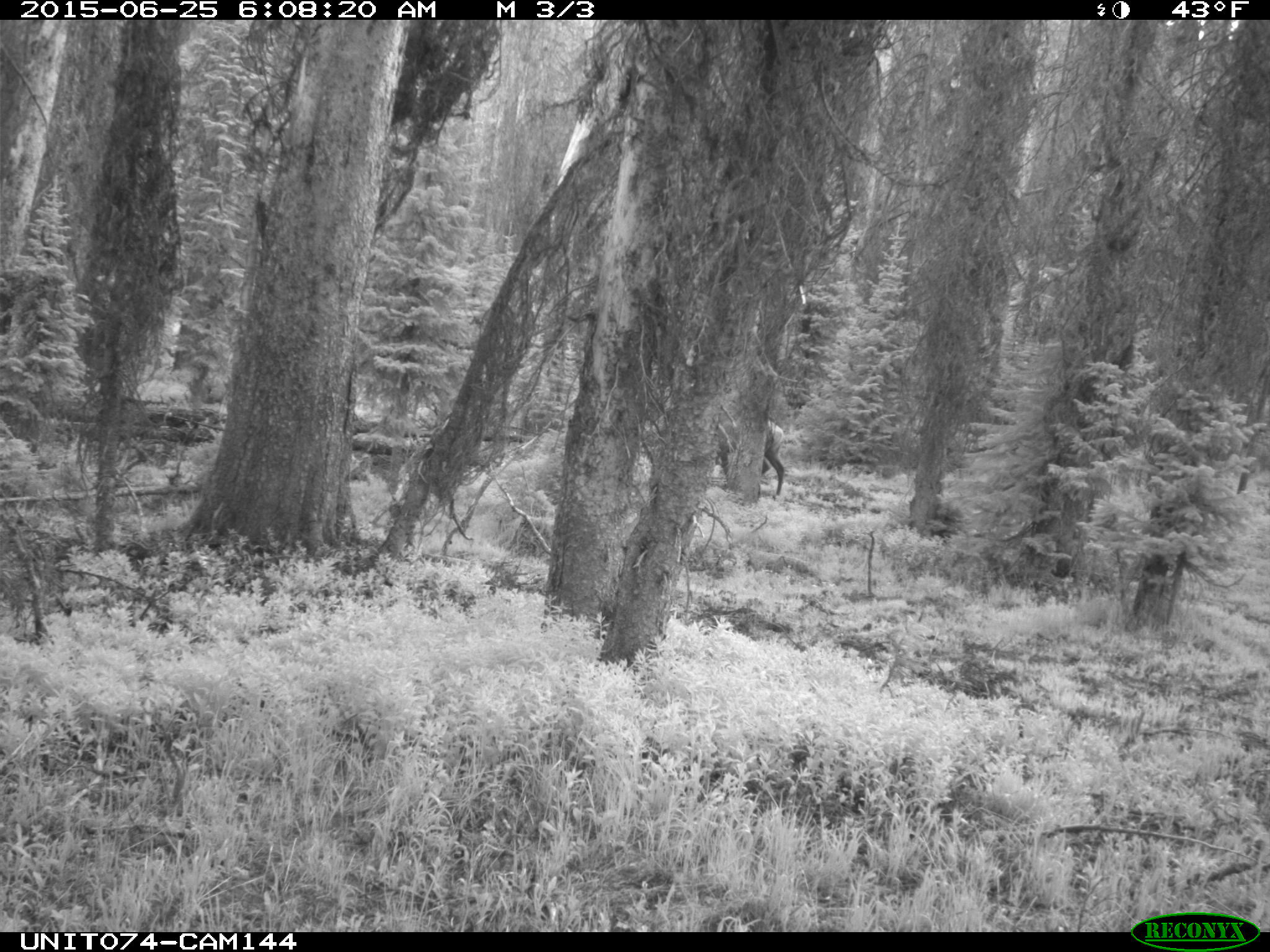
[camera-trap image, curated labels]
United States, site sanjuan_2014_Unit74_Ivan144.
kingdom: Animalia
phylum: Chordata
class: Mammalia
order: Artiodactyla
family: Cervidae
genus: Cervus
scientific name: Cervus elaphus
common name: red deer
Cervus elaphus (red deer).